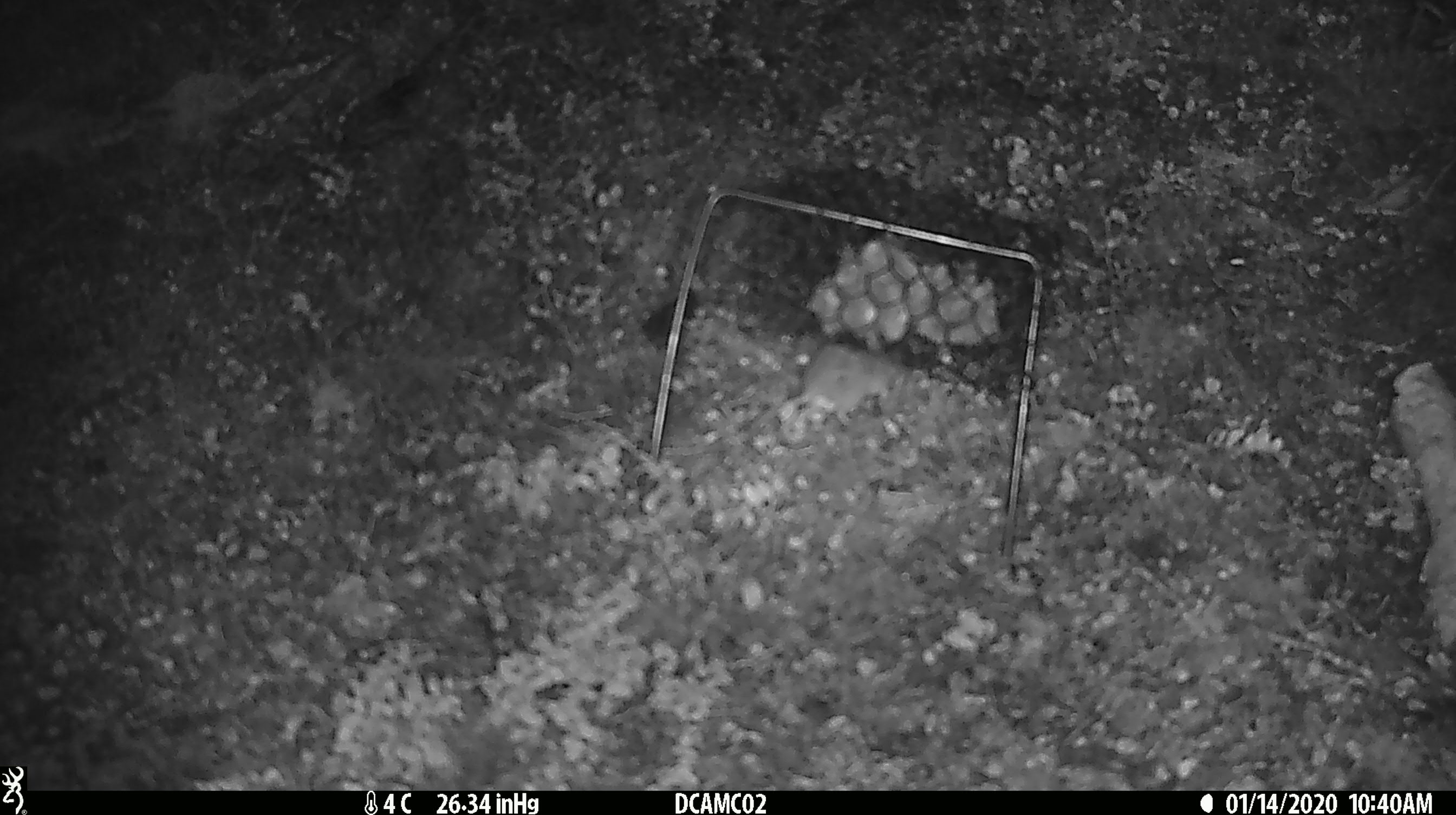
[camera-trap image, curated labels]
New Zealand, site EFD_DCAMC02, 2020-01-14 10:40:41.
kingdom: Animalia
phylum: Chordata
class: Mammalia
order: Rodentia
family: Muridae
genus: Mus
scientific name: Mus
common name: mouse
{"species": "mouse (Mus)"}